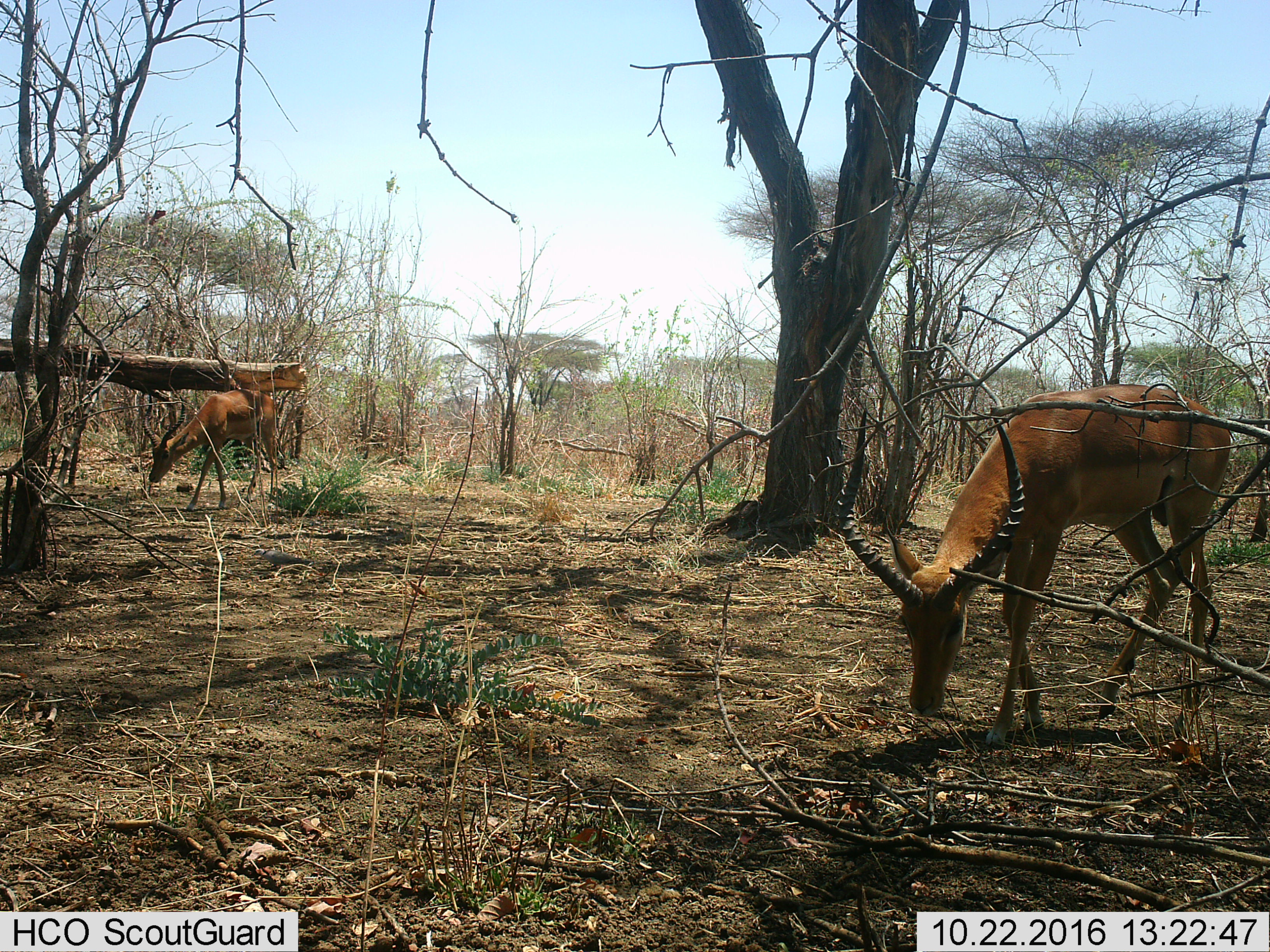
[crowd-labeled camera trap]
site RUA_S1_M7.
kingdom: Animalia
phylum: Chordata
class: Mammalia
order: Artiodactyla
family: Bovidae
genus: Aepyceros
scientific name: Aepyceros melampus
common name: impala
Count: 2.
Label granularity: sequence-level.